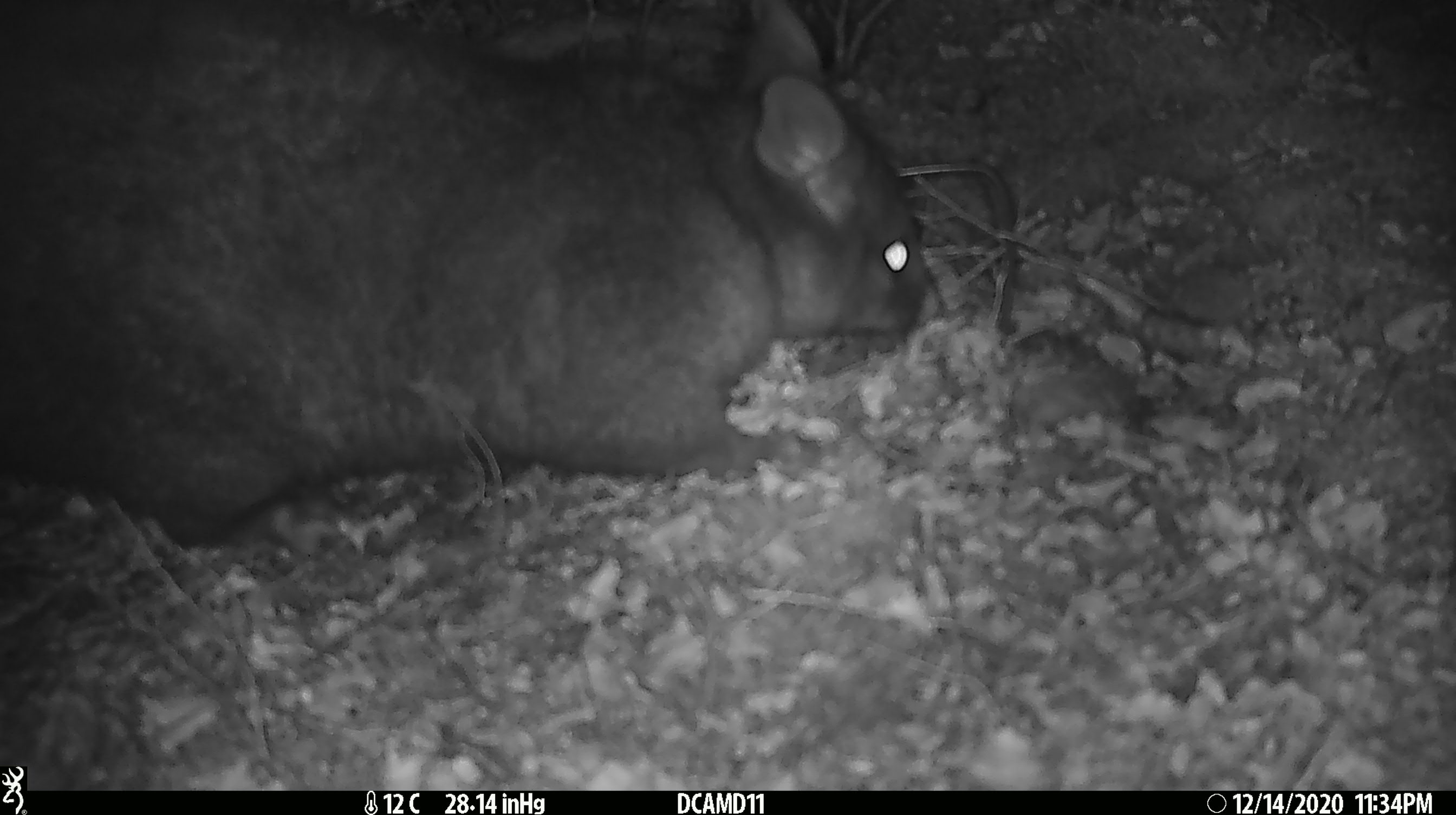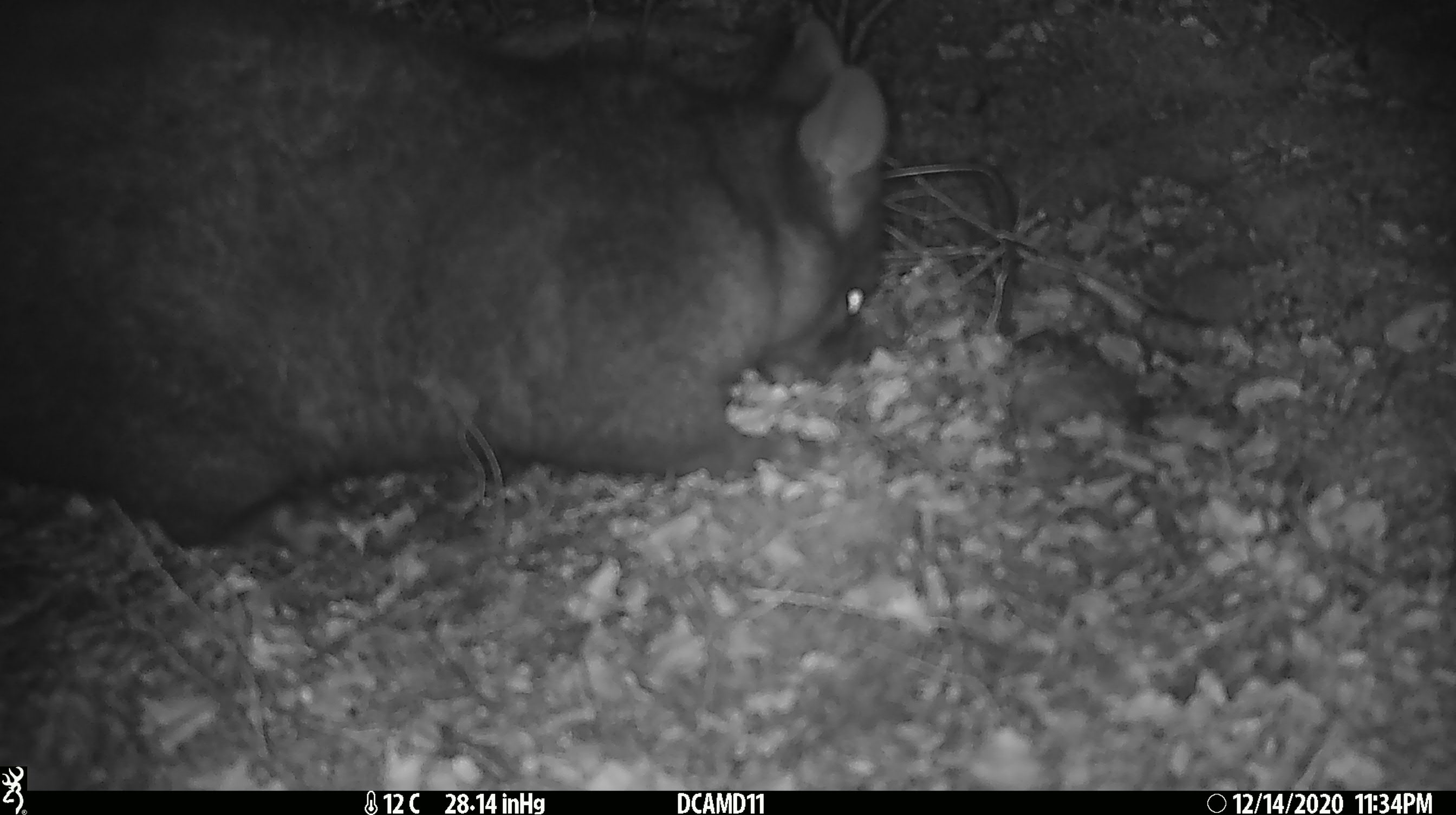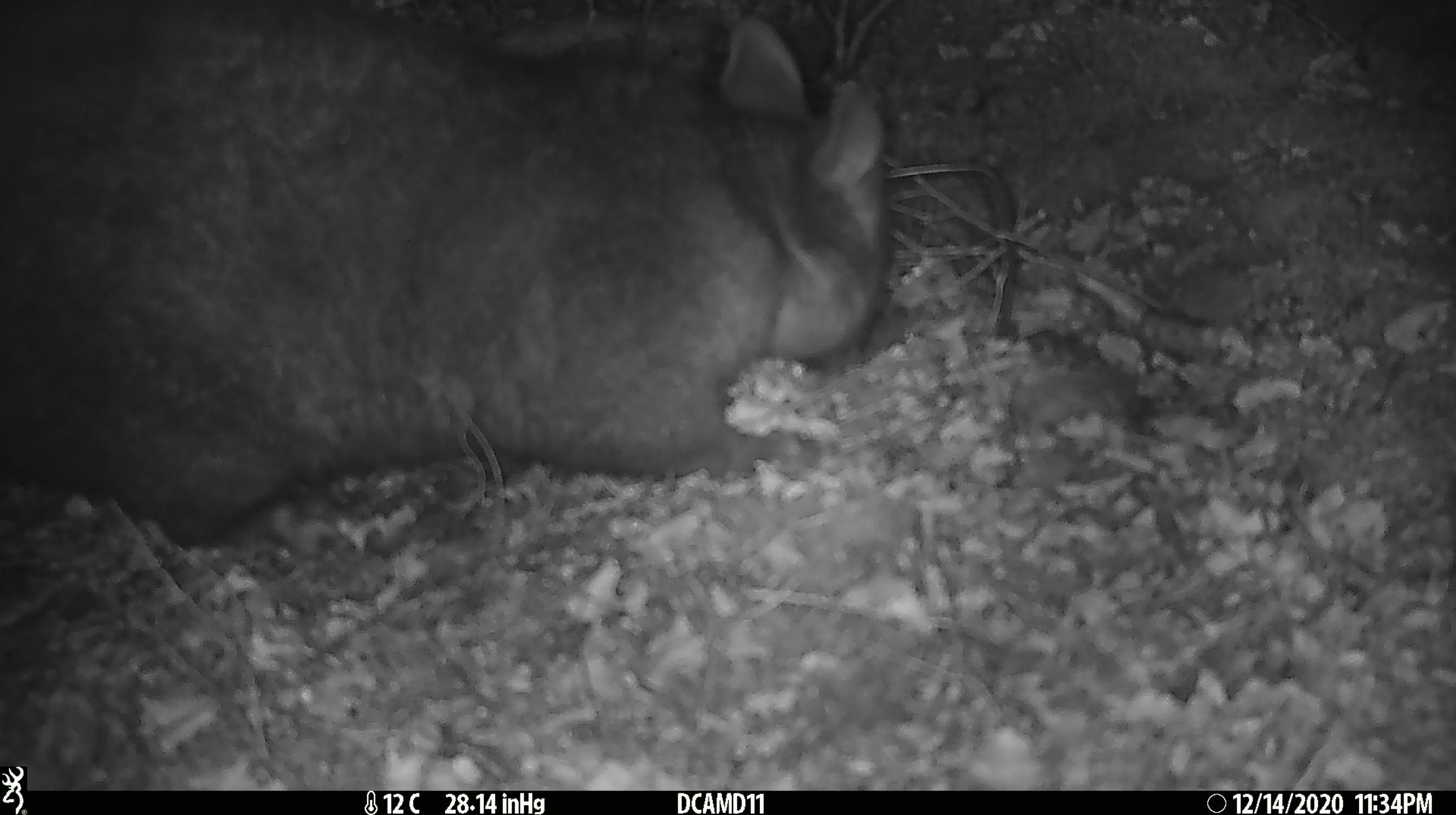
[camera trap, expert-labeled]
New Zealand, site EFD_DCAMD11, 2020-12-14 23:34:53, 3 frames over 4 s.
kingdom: Animalia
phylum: Chordata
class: Mammalia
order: Diprotodontia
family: Phalangeridae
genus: Trichosurus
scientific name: Trichosurus vulpecula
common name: common brushtail possum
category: possum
Possum (common brushtail possum) (Trichosurus vulpecula).